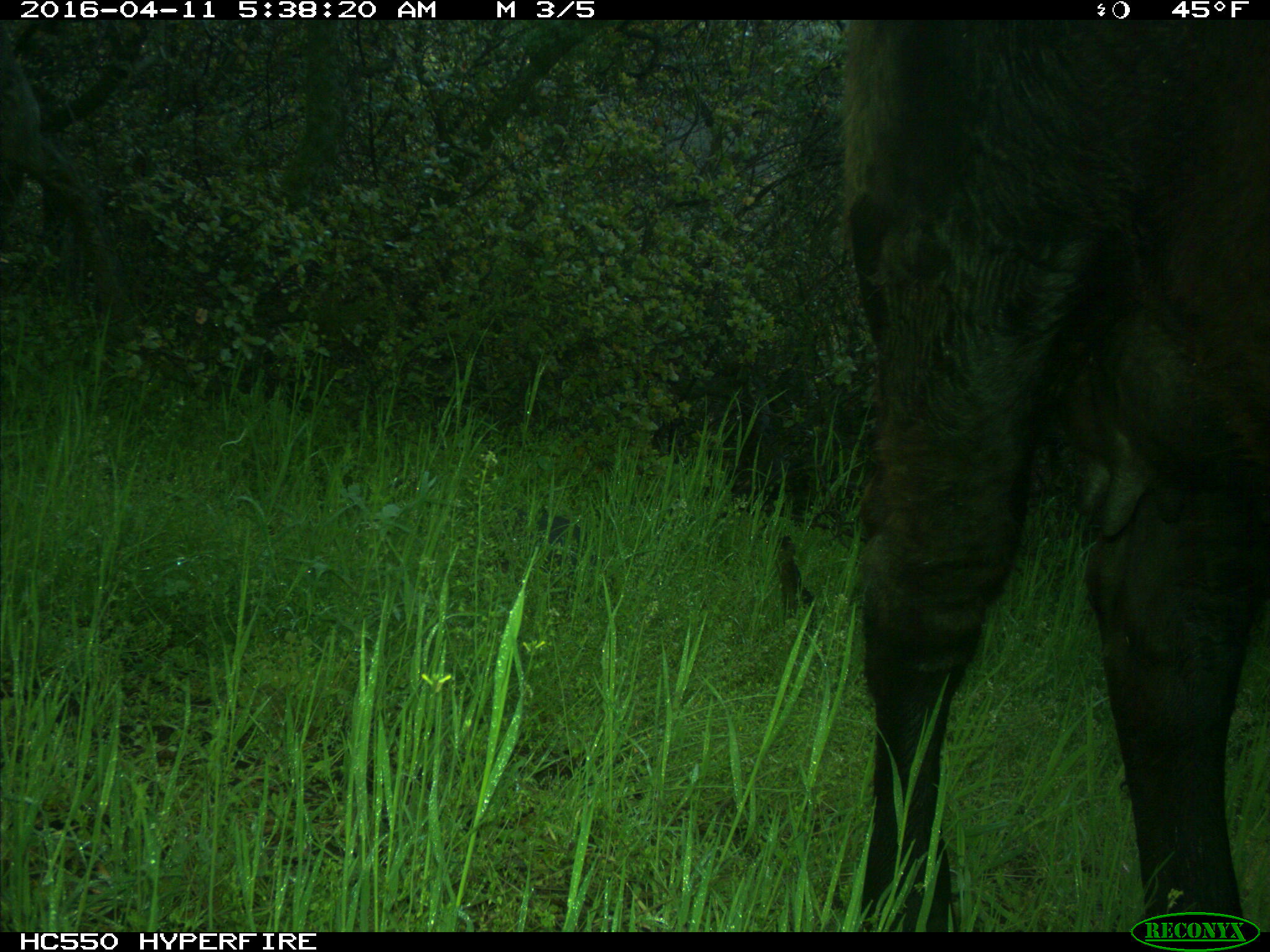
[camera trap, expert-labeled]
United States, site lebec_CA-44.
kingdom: Animalia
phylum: Chordata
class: Mammalia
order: Artiodactyla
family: Bovidae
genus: Bos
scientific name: Bos taurus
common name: domestic cow